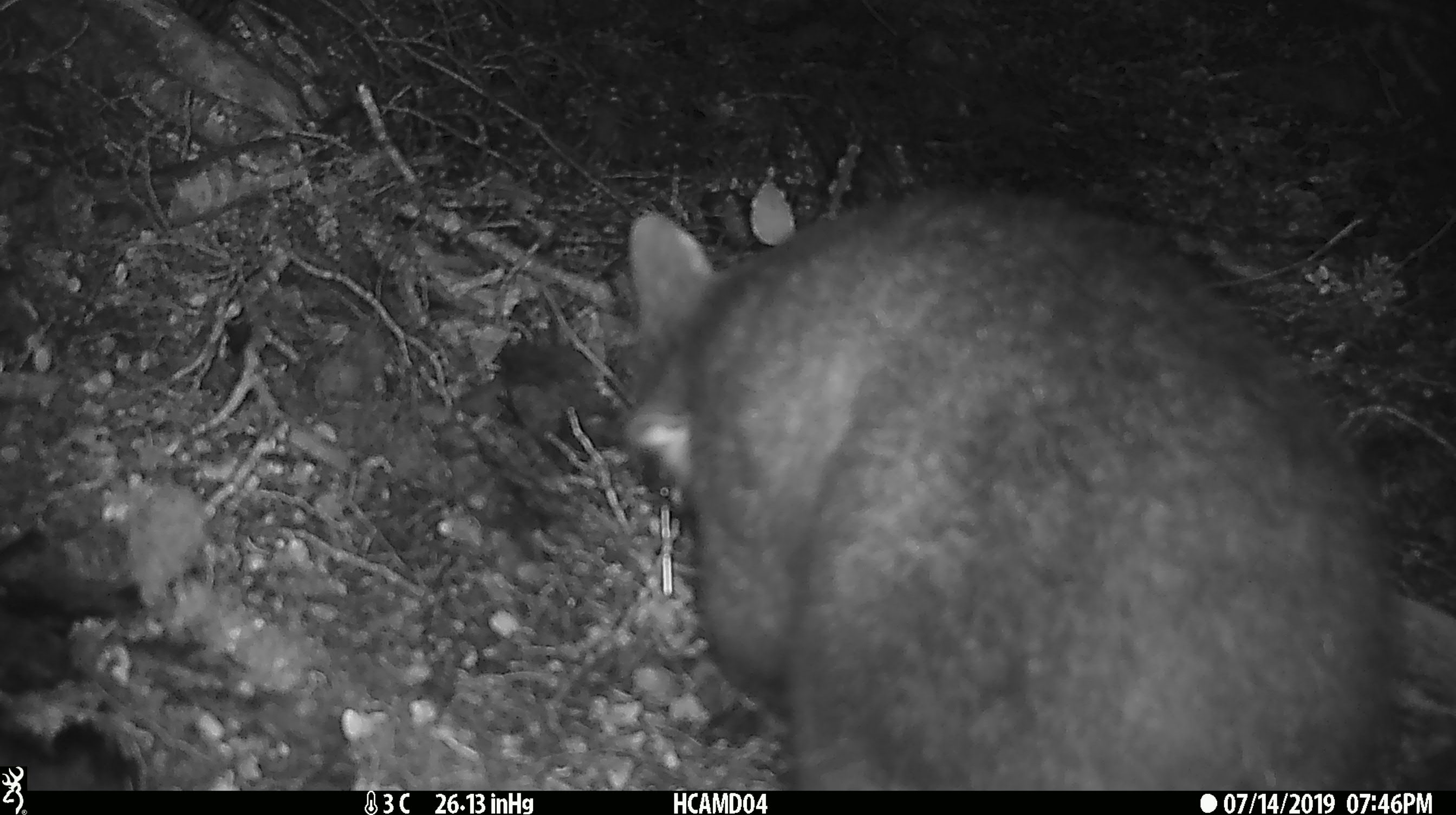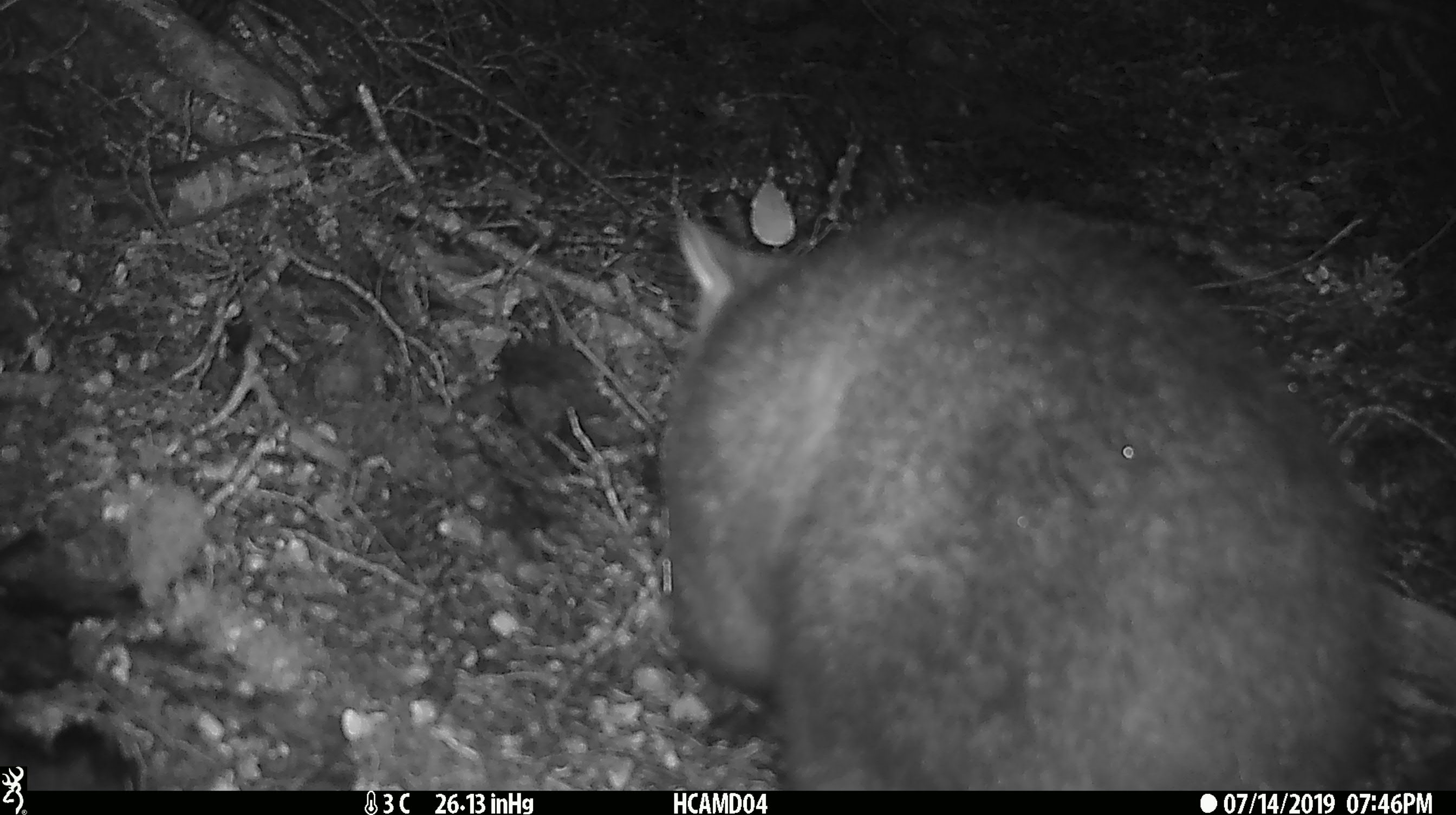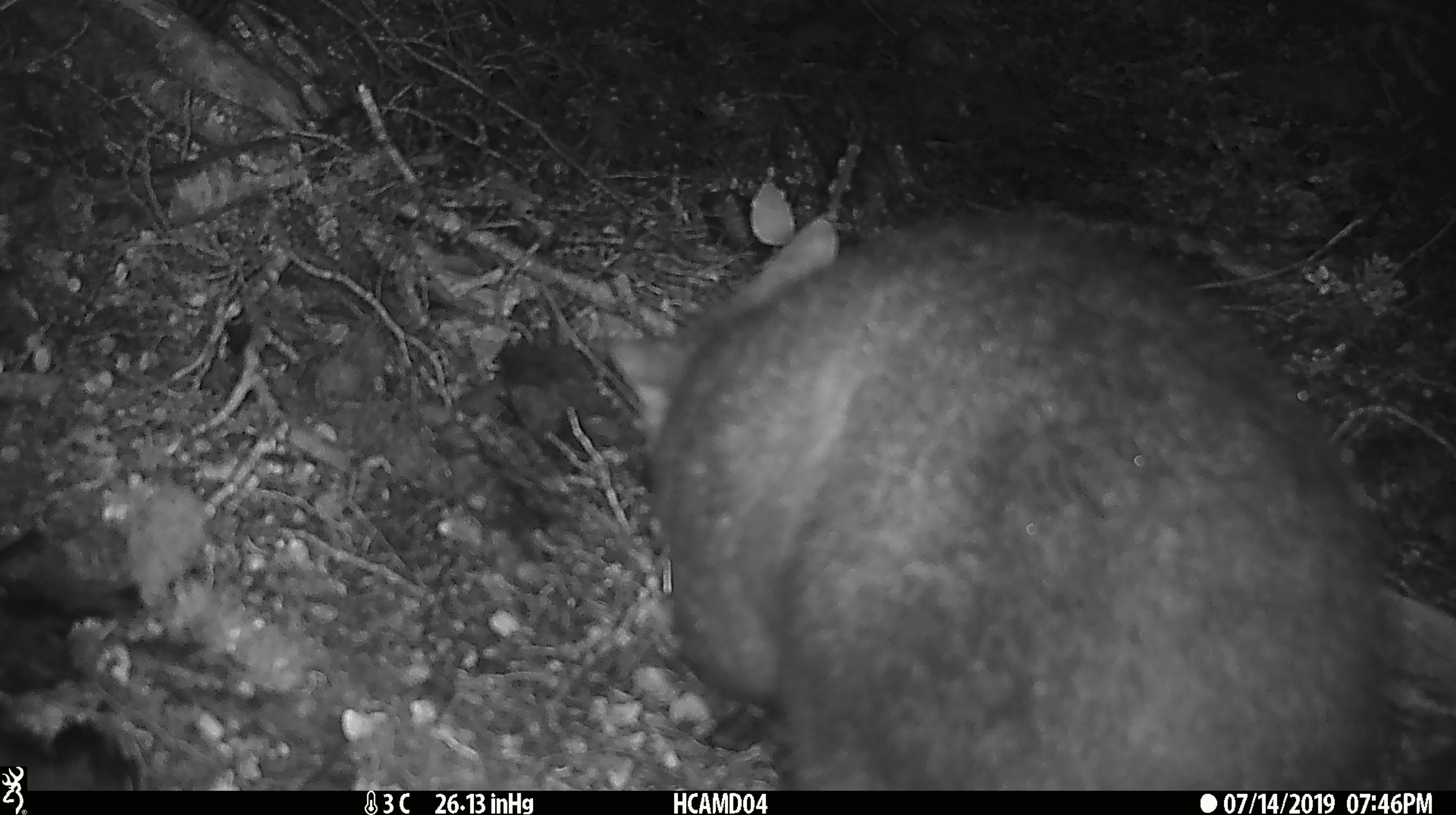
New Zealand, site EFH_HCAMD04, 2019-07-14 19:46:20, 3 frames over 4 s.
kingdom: Animalia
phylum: Chordata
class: Mammalia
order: Diprotodontia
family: Phalangeridae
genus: Trichosurus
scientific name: Trichosurus vulpecula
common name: common brushtail possum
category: possum